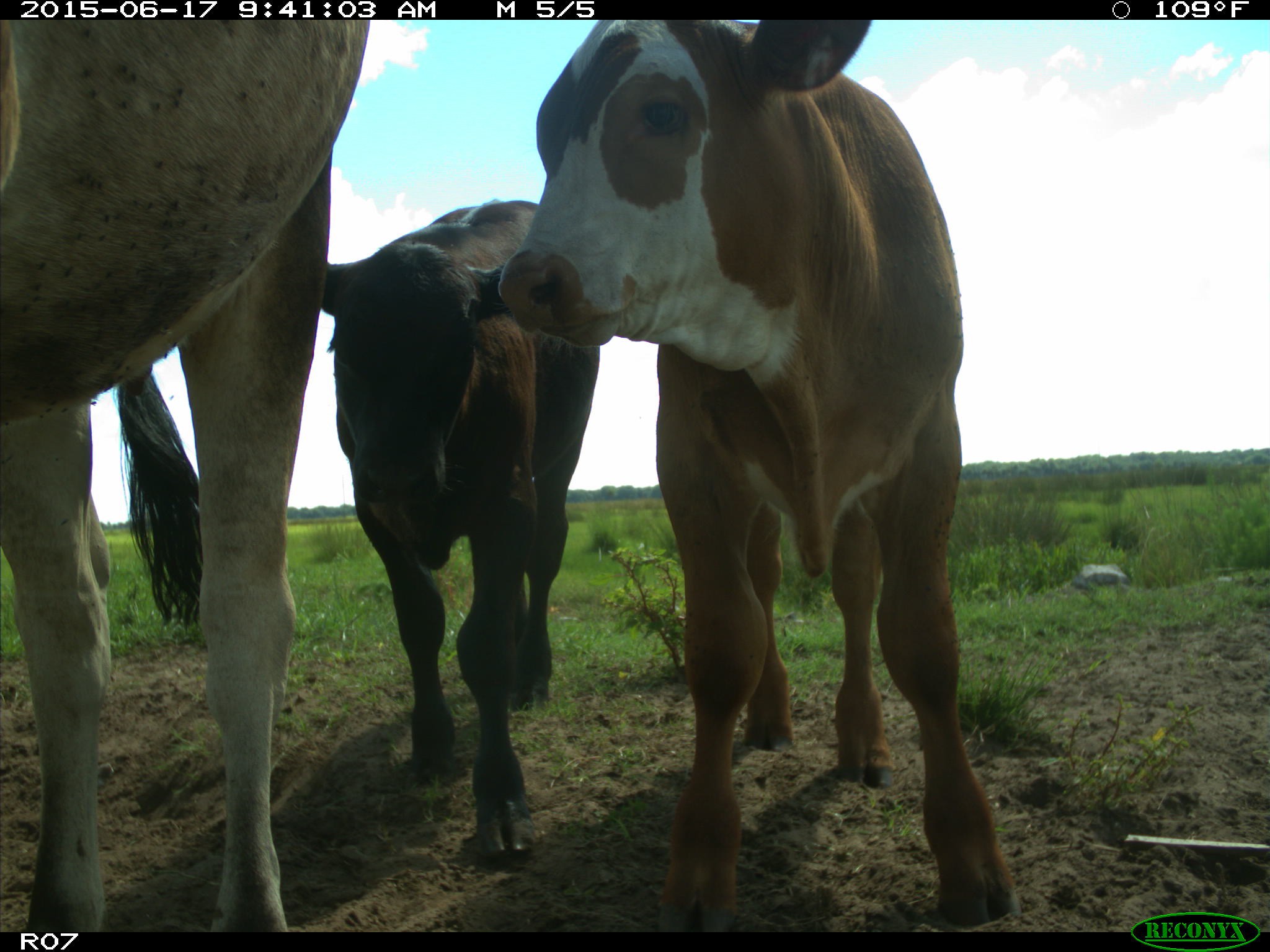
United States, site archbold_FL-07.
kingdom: Animalia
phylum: Chordata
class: Mammalia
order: Artiodactyla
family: Bovidae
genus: Bos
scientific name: Bos taurus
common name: domestic cow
Bos taurus (domestic cow).